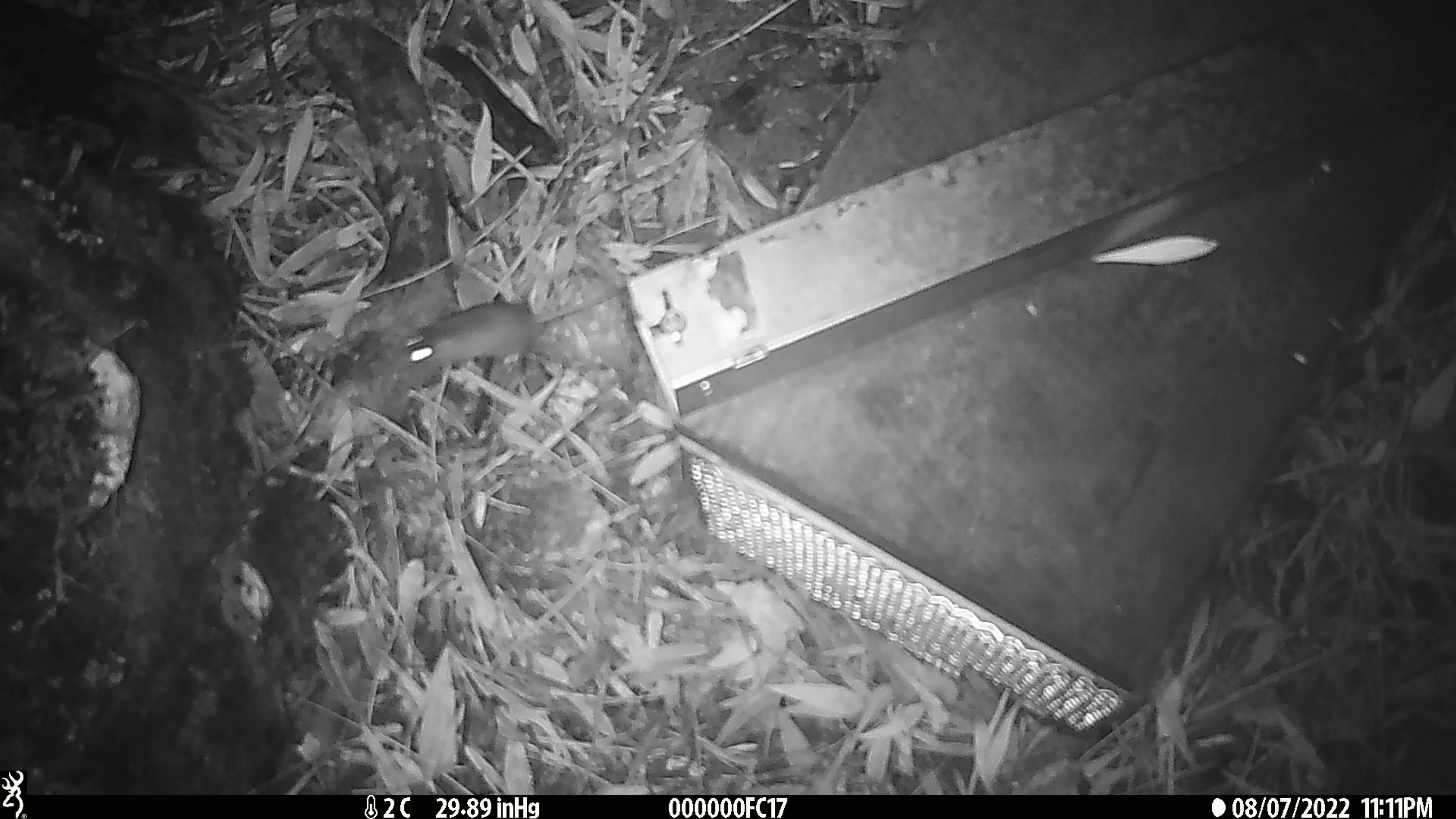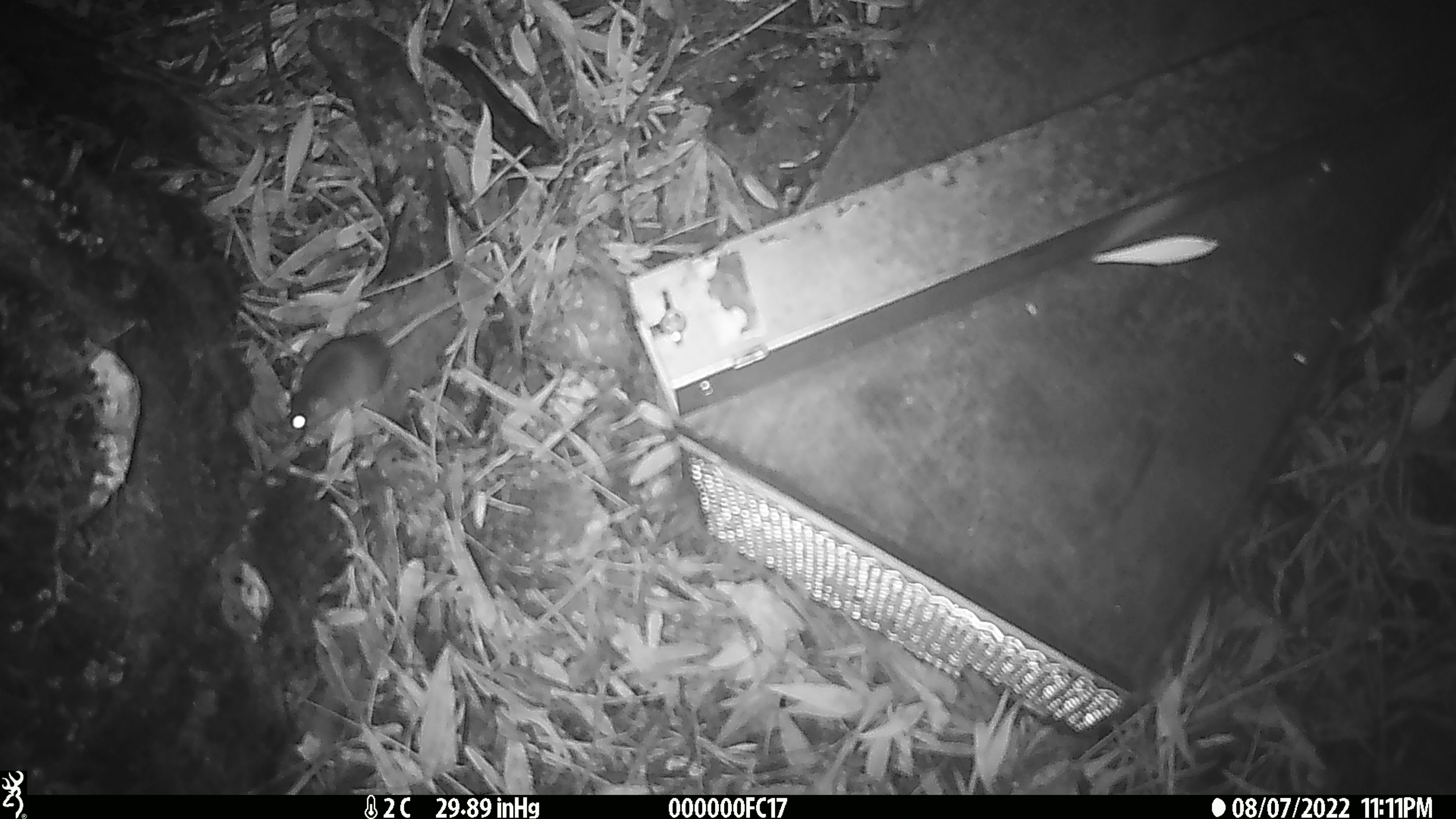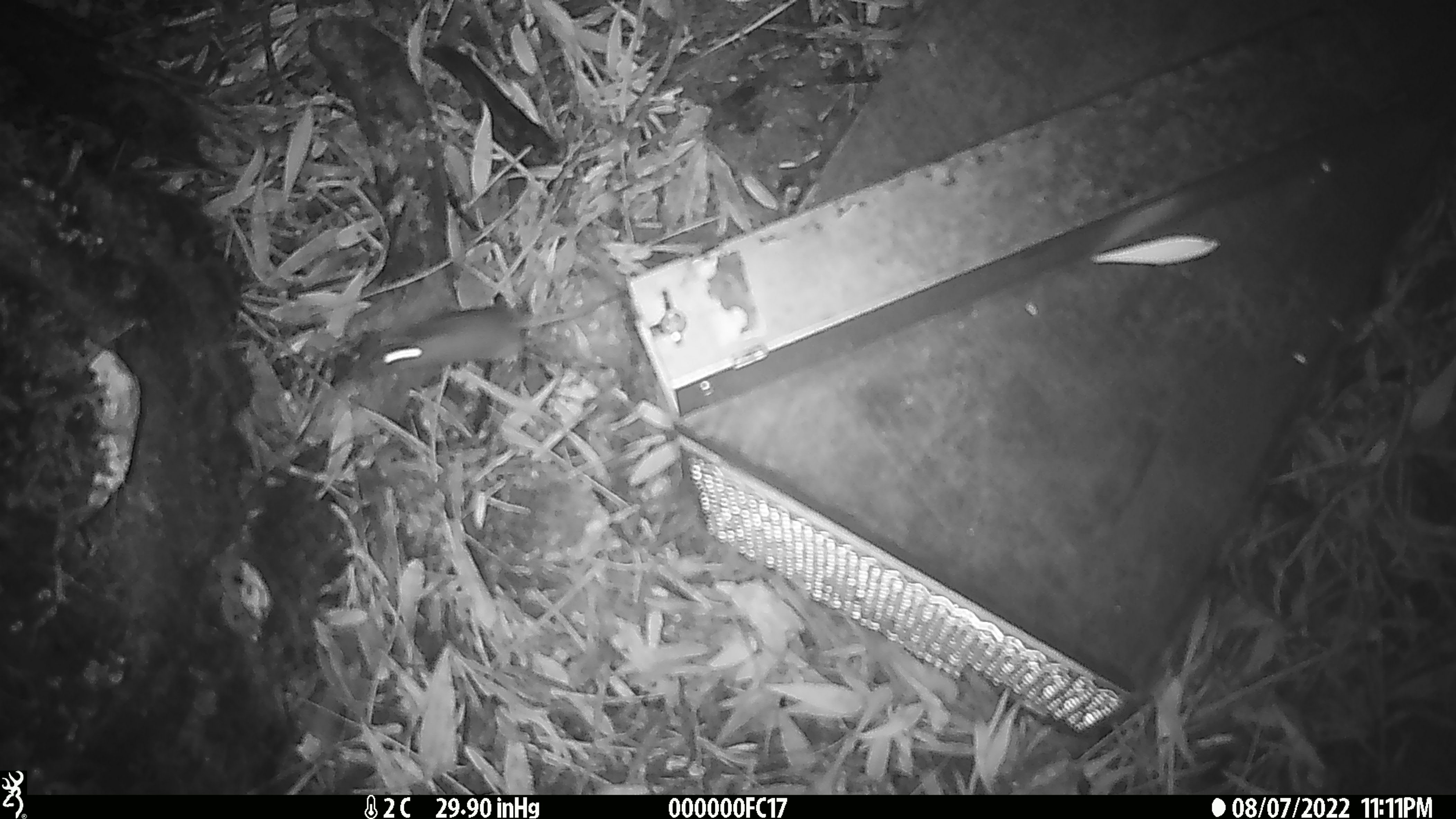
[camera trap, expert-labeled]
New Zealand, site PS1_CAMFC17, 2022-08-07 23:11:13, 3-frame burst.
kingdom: Animalia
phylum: Chordata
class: Mammalia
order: Rodentia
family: Muridae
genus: Mus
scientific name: Mus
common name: mouse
Mouse (Mus).